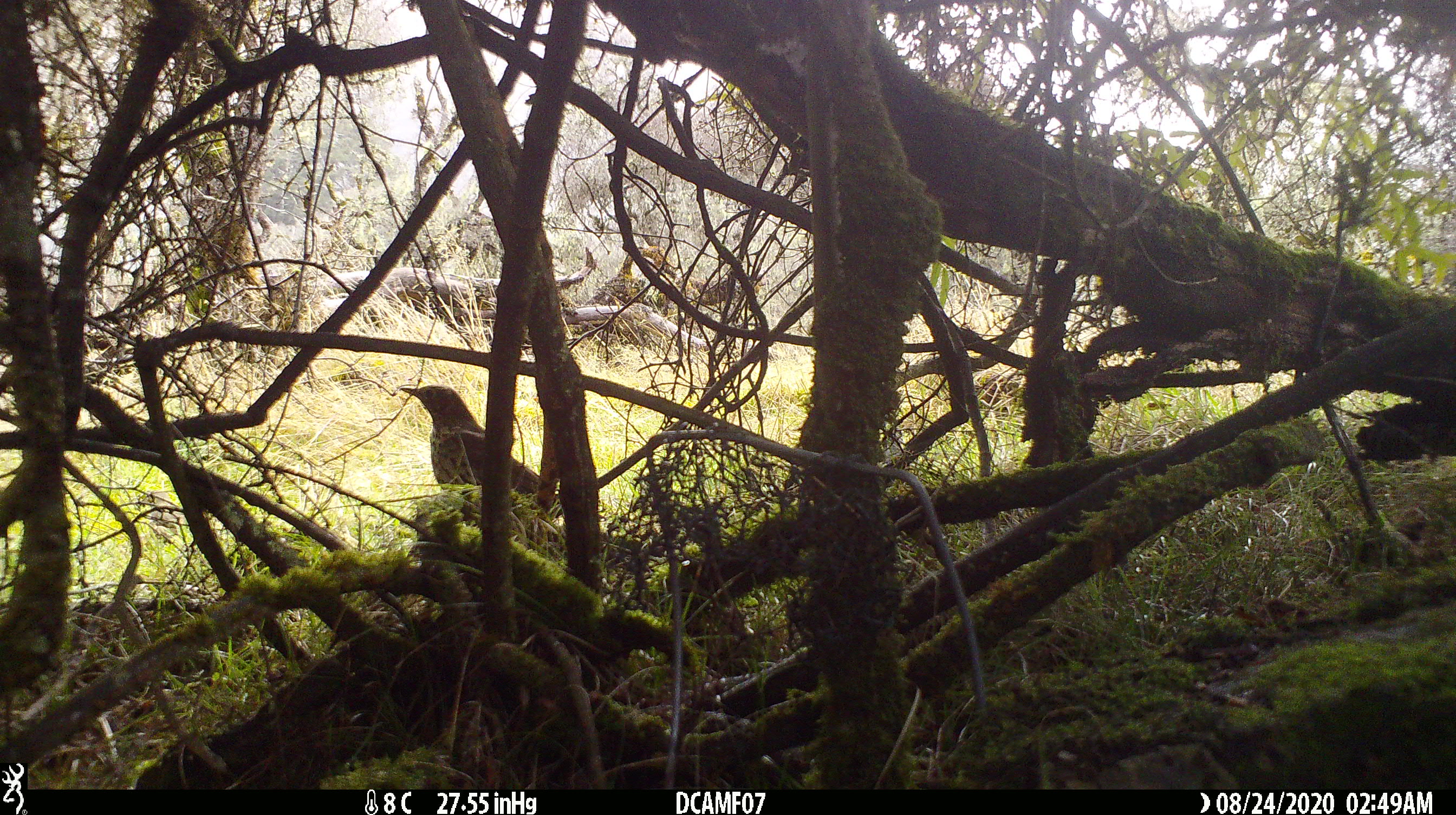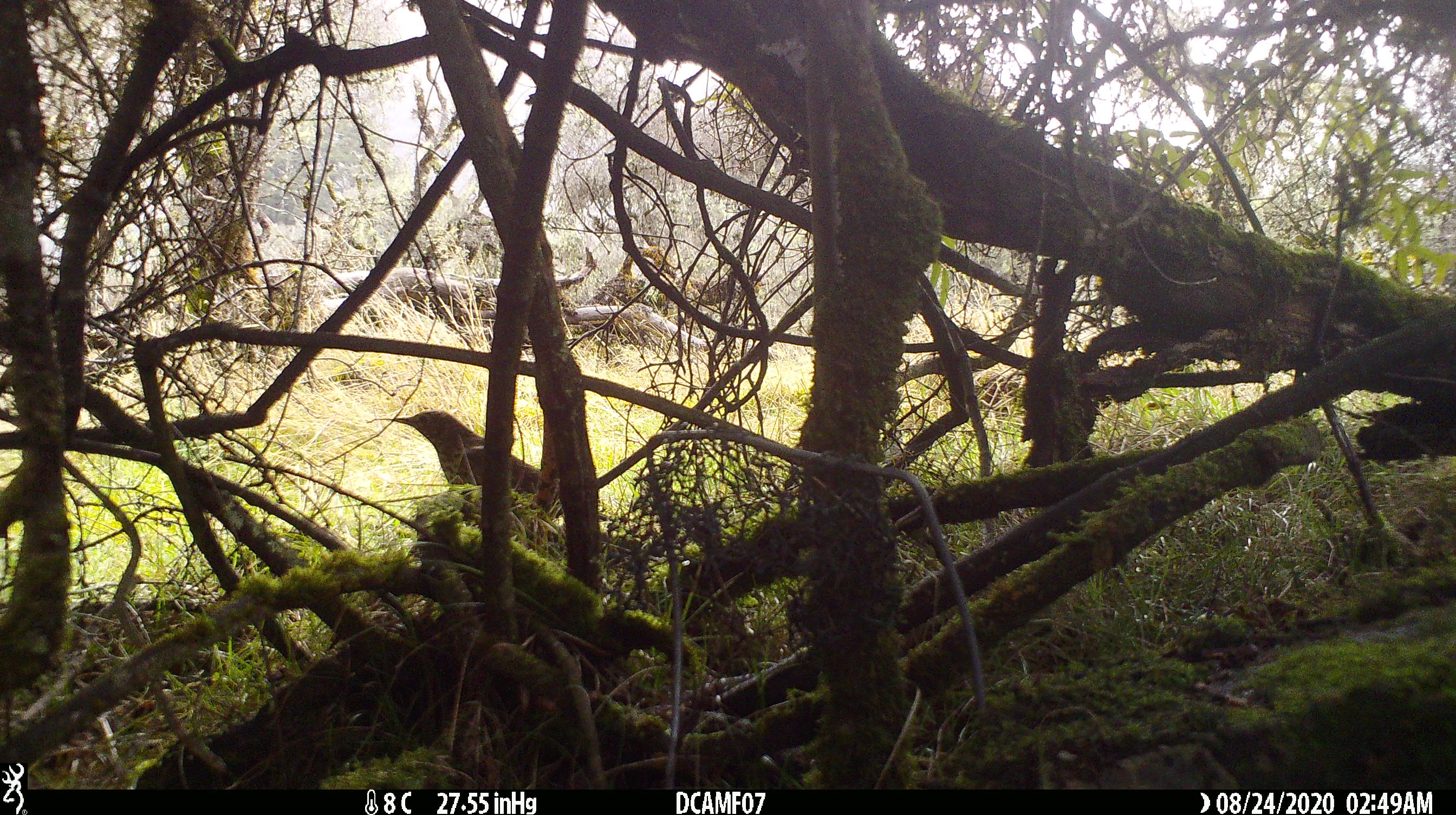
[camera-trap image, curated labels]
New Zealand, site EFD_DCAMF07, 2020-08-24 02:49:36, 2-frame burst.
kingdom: Animalia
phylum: Chordata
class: Aves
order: Passeriformes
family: Turdidae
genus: Turdus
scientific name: Turdus philomelos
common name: song thrush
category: thrush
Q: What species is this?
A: Thrush (song thrush) (Turdus philomelos).